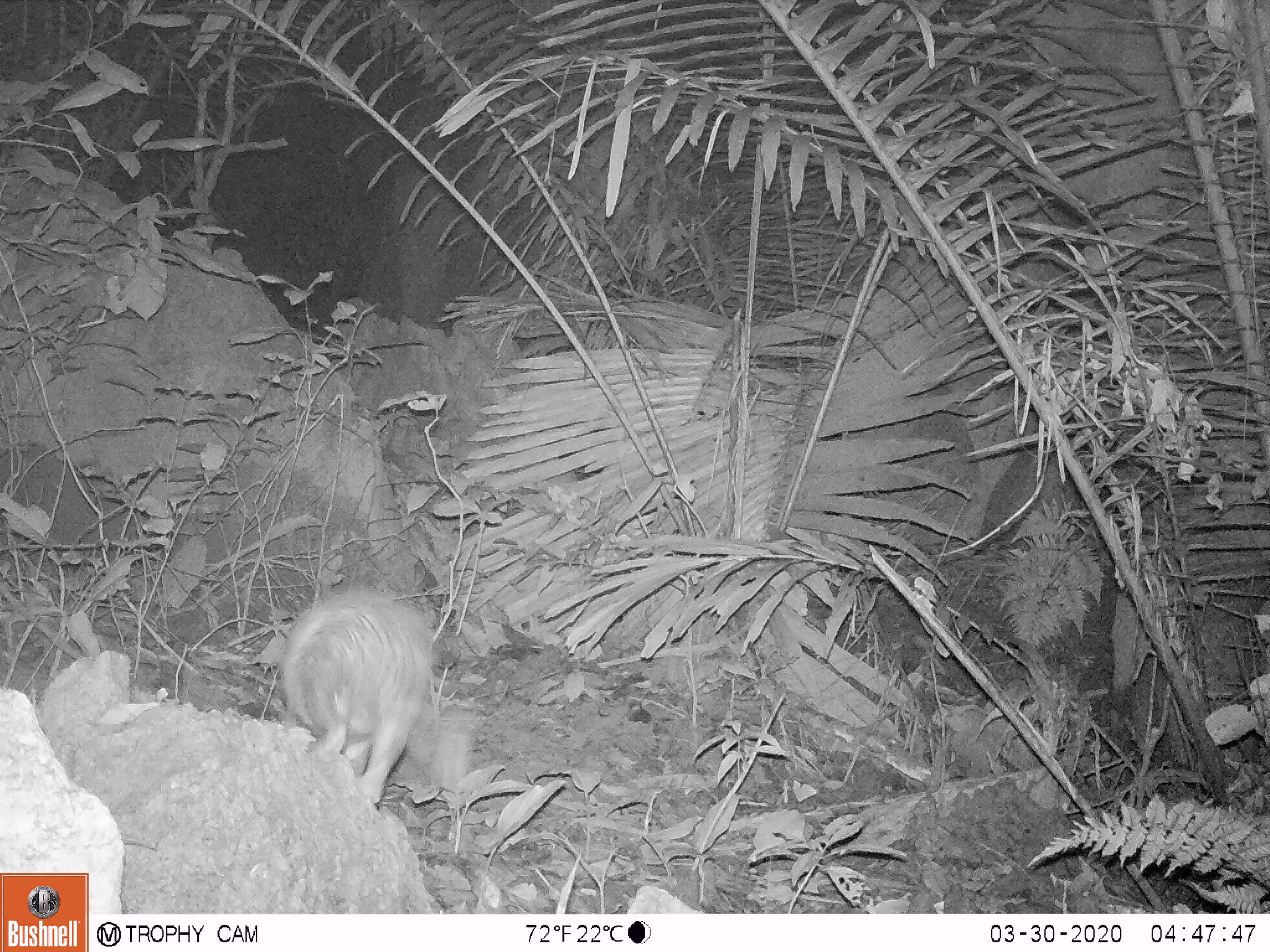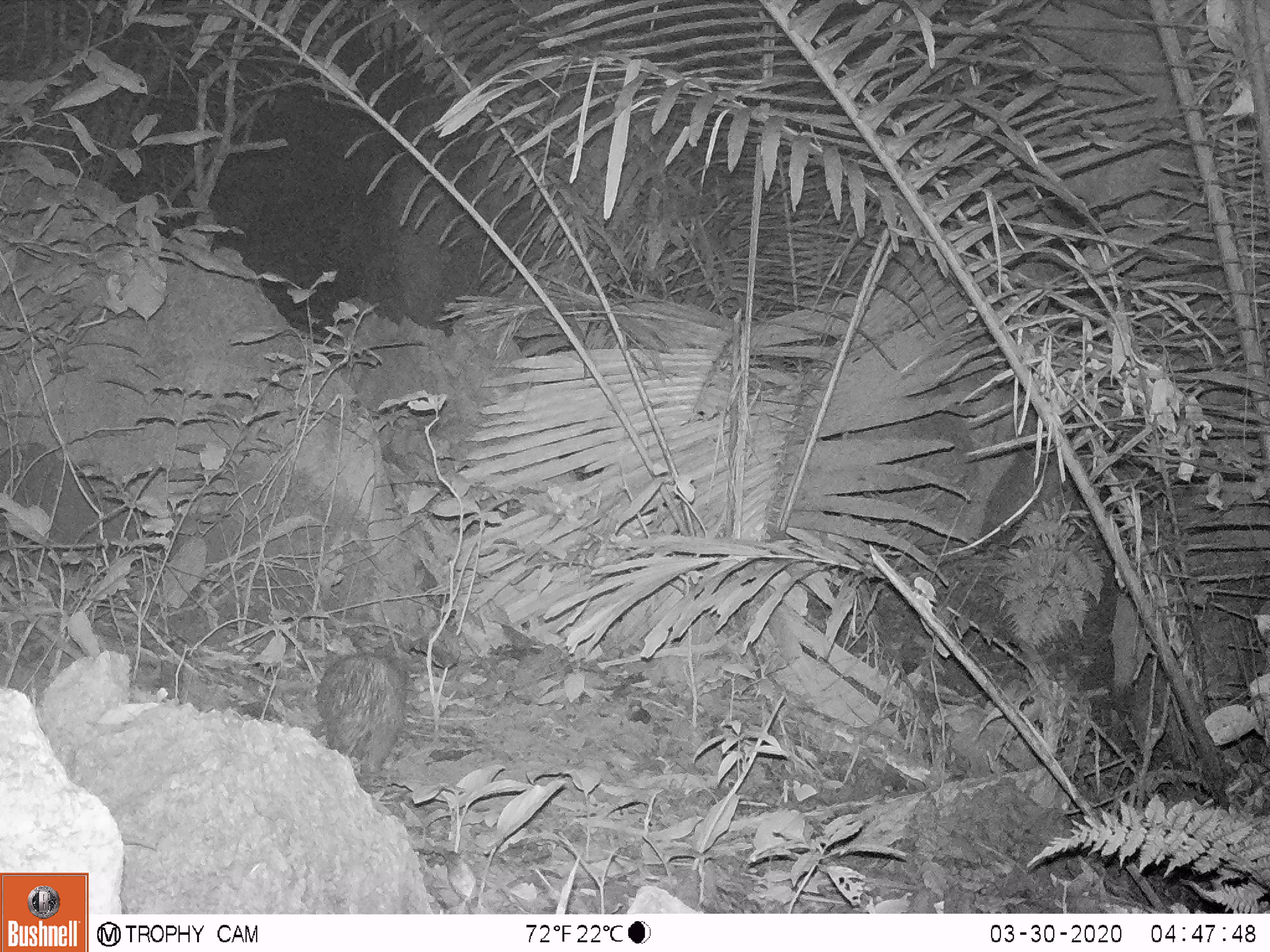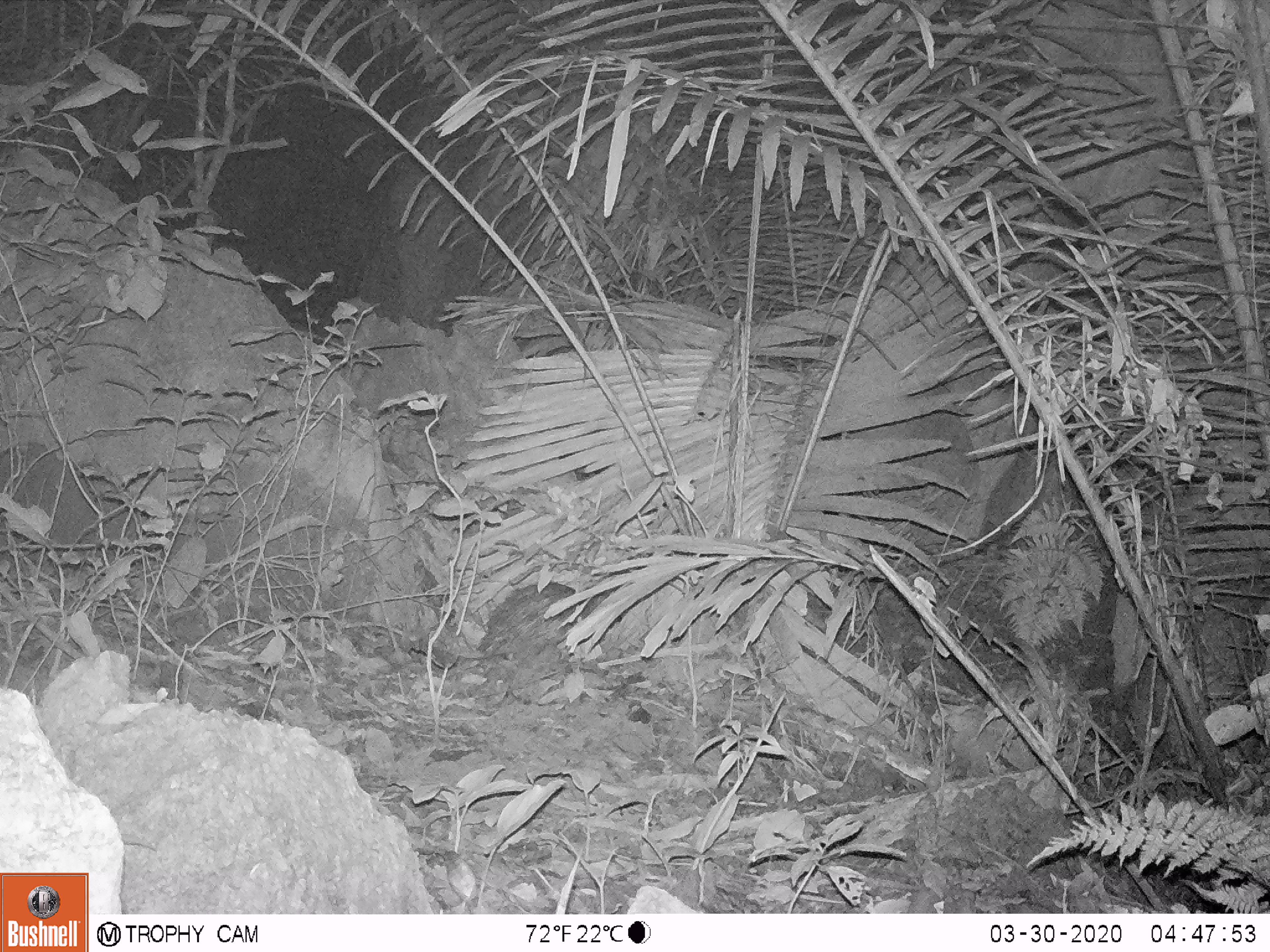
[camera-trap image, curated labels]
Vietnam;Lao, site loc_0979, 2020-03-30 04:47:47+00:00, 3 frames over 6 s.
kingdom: Animalia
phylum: Chordata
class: Mammalia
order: Rodentia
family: Hystricidae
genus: Atherurus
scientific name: Atherurus macrourus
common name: asiatic brush-tailed porcupine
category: asiatic brush tailed porcupine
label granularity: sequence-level